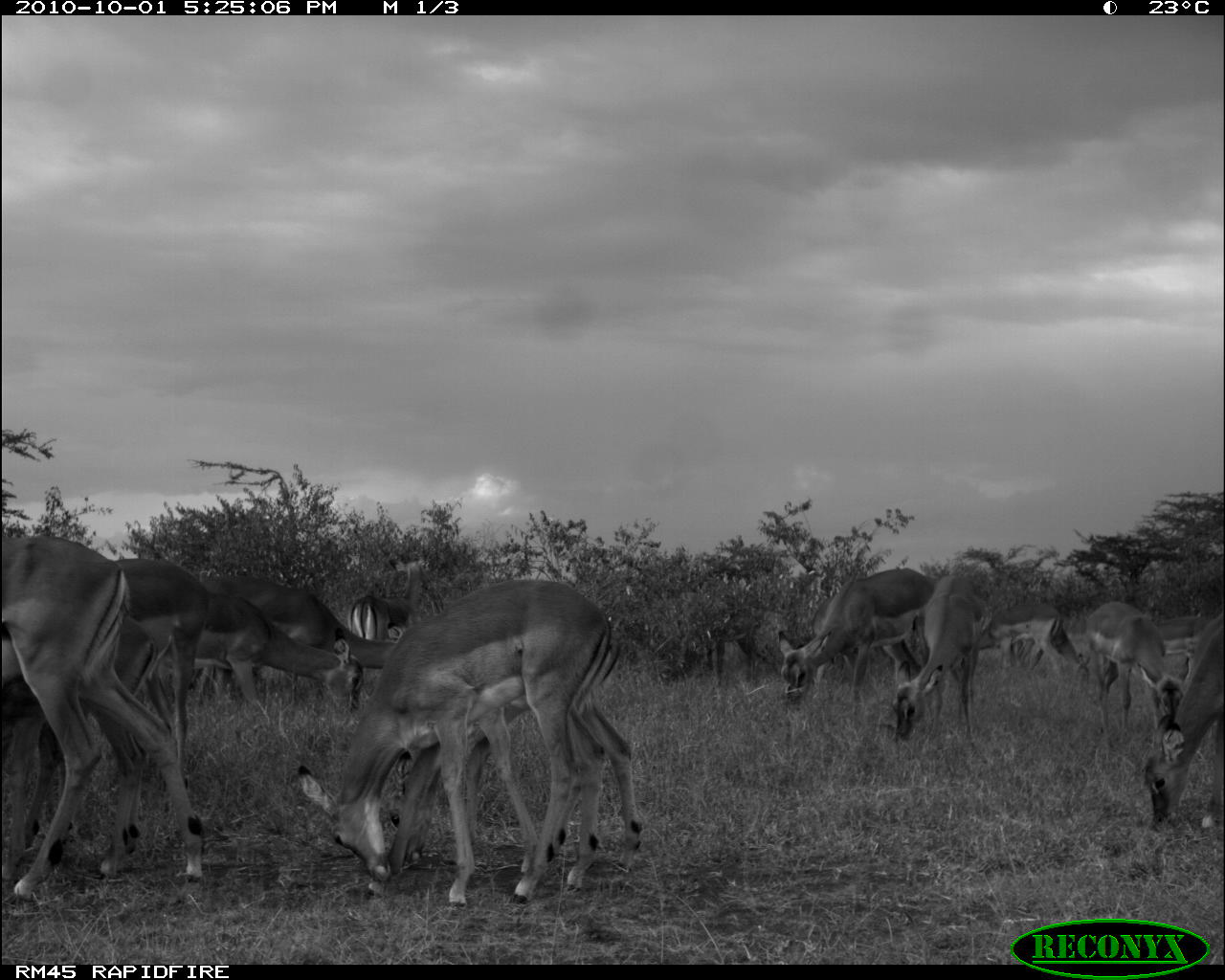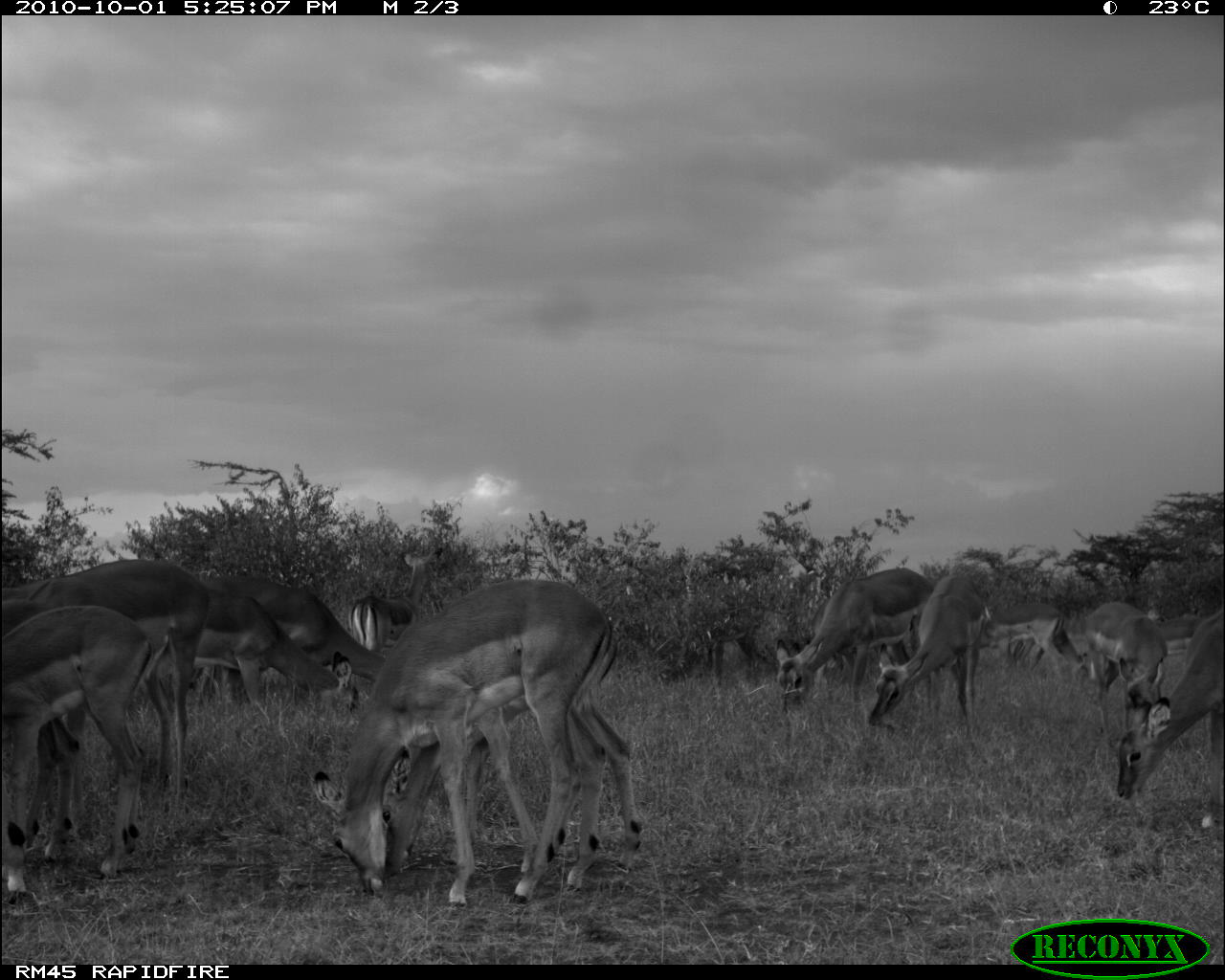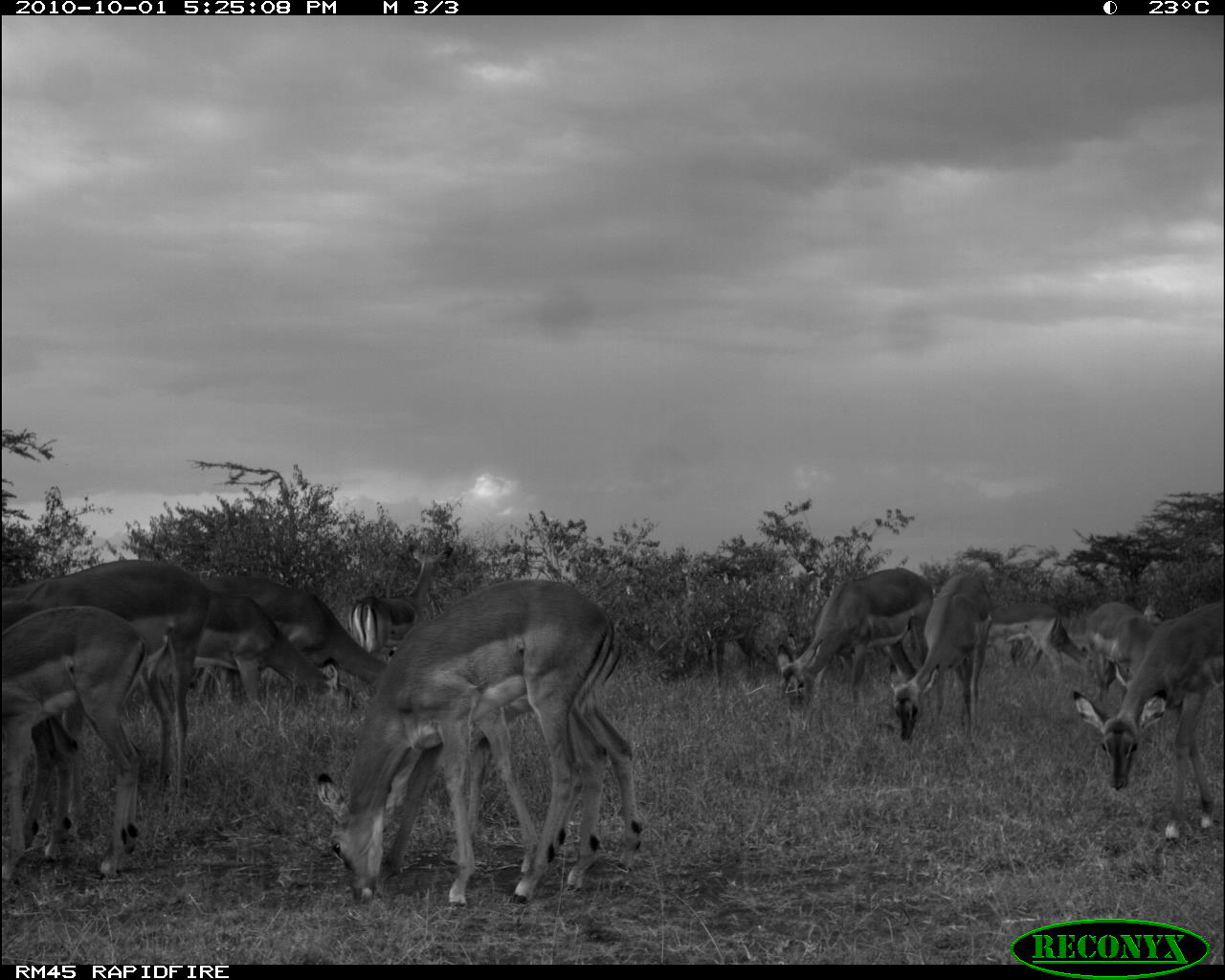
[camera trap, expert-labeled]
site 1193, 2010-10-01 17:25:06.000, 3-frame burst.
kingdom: Animalia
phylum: Chordata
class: Mammalia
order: Artiodactyla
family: Bovidae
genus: Aepyceros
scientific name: Aepyceros melampus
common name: impala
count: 14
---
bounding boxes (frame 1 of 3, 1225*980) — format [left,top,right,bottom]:
aepyceros melampus: [296,577,611,908]; [2,533,205,903]; [389,633,641,874]; [0,612,159,883]; [112,557,206,791]; [779,570,931,707]; [198,589,363,714]; [1137,610,1225,828]; [202,574,391,668]; [893,573,992,746]; [1083,600,1183,735]; [978,603,1068,676]; [1014,621,1091,680]; [1154,615,1217,679]; [351,593,415,641]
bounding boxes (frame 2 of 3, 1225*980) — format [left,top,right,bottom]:
aepyceros melampus: [310,577,611,911]; [380,633,642,875]; [0,560,210,835]; [0,605,152,905]; [155,590,359,720]; [1114,607,1225,828]; [778,567,935,717]; [200,572,385,698]; [867,574,984,727]; [1081,600,1168,746]; [348,547,439,651]; [977,600,1066,678]; [1014,625,1089,683]; [1148,607,1206,655]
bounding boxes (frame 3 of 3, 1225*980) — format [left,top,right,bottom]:
aepyceros melampus: [312,578,614,904]; [385,636,644,875]; [0,559,210,839]; [0,604,145,879]; [1070,600,1225,841]; [776,567,933,720]; [199,572,386,683]; [888,573,991,742]; [194,591,340,699]; [349,545,453,652]; [1086,596,1168,726]; [988,599,1060,675]; [1009,613,1091,672]; [1143,598,1166,626]